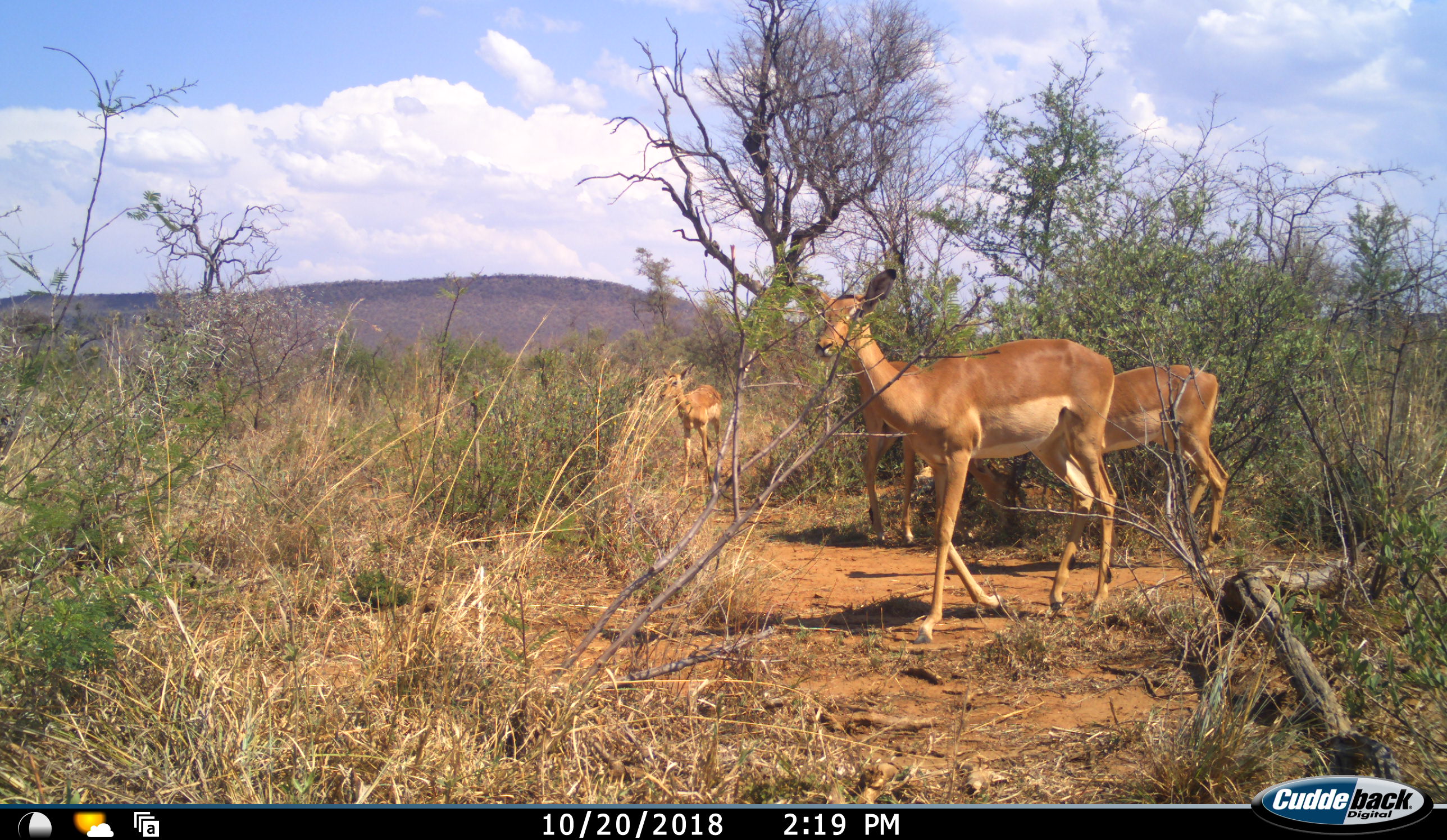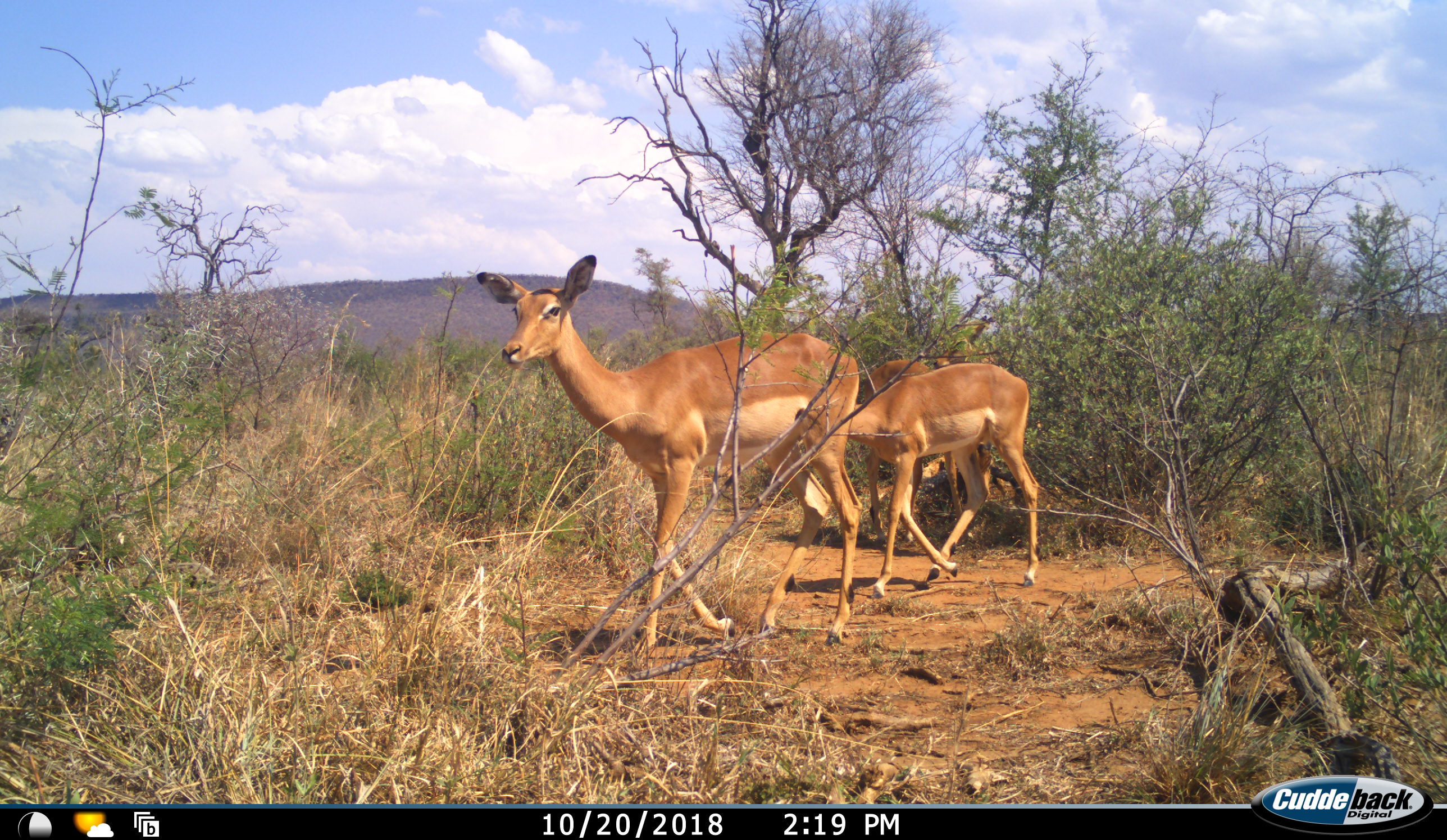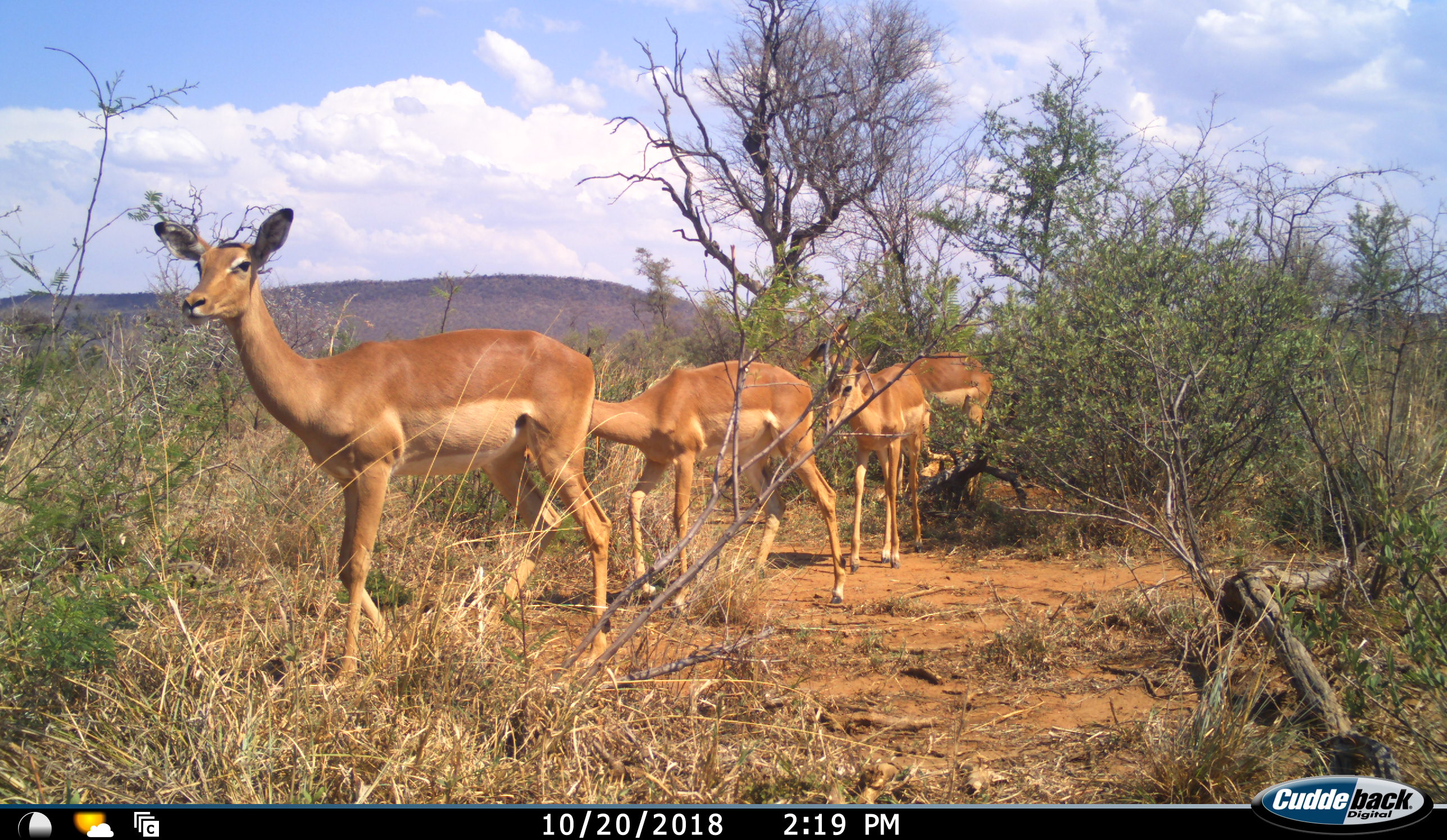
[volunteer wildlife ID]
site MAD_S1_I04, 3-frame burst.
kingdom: Animalia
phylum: Chordata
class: Mammalia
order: Artiodactyla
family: Bovidae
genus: Aepyceros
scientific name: Aepyceros melampus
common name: impala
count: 4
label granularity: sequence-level